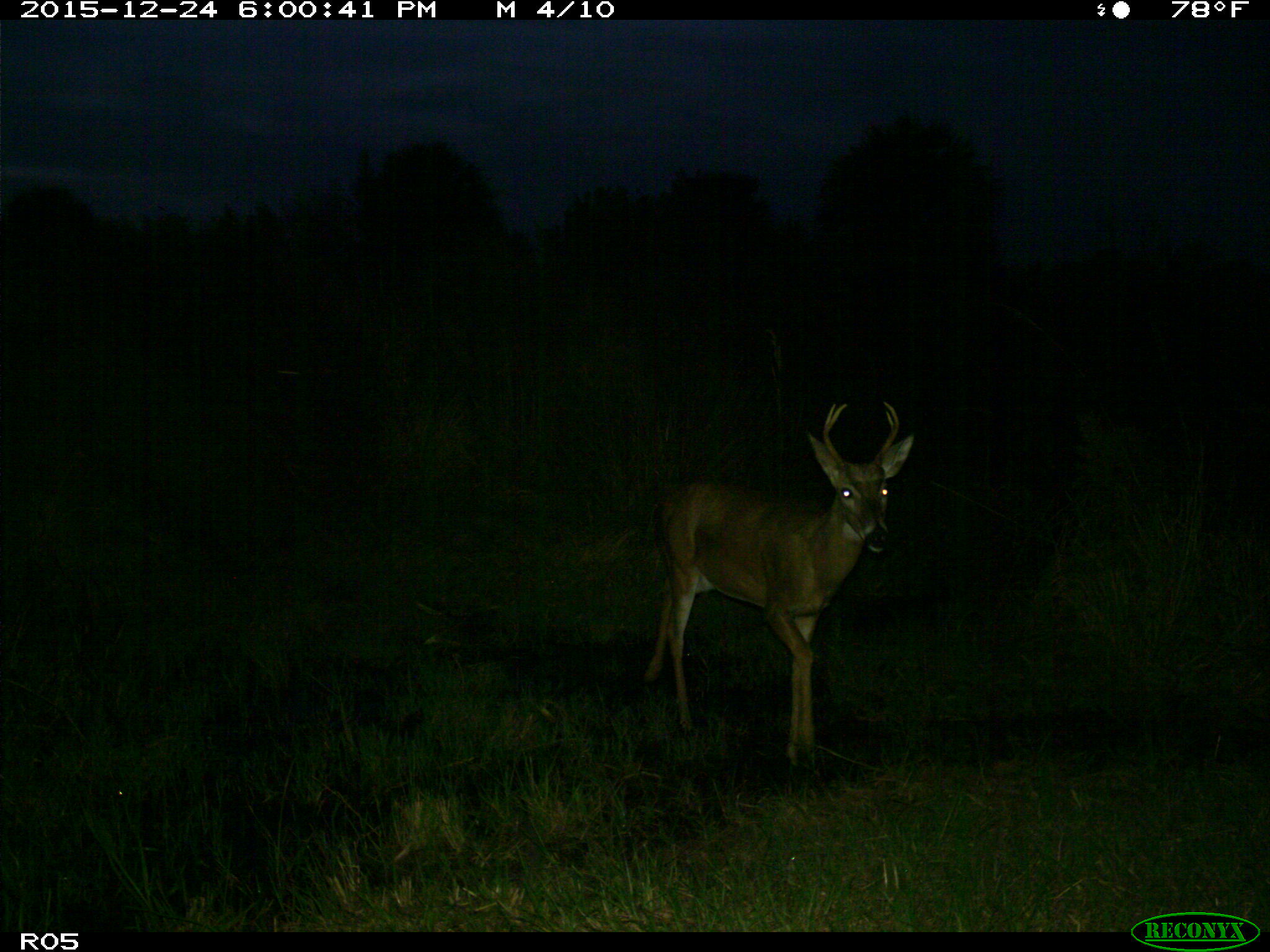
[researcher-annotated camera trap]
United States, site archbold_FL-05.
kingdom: Animalia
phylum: Chordata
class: Mammalia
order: Artiodactyla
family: Cervidae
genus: Odocoileus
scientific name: Odocoileus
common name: deer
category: unidentified deer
Unidentified deer (deer) (Odocoileus).